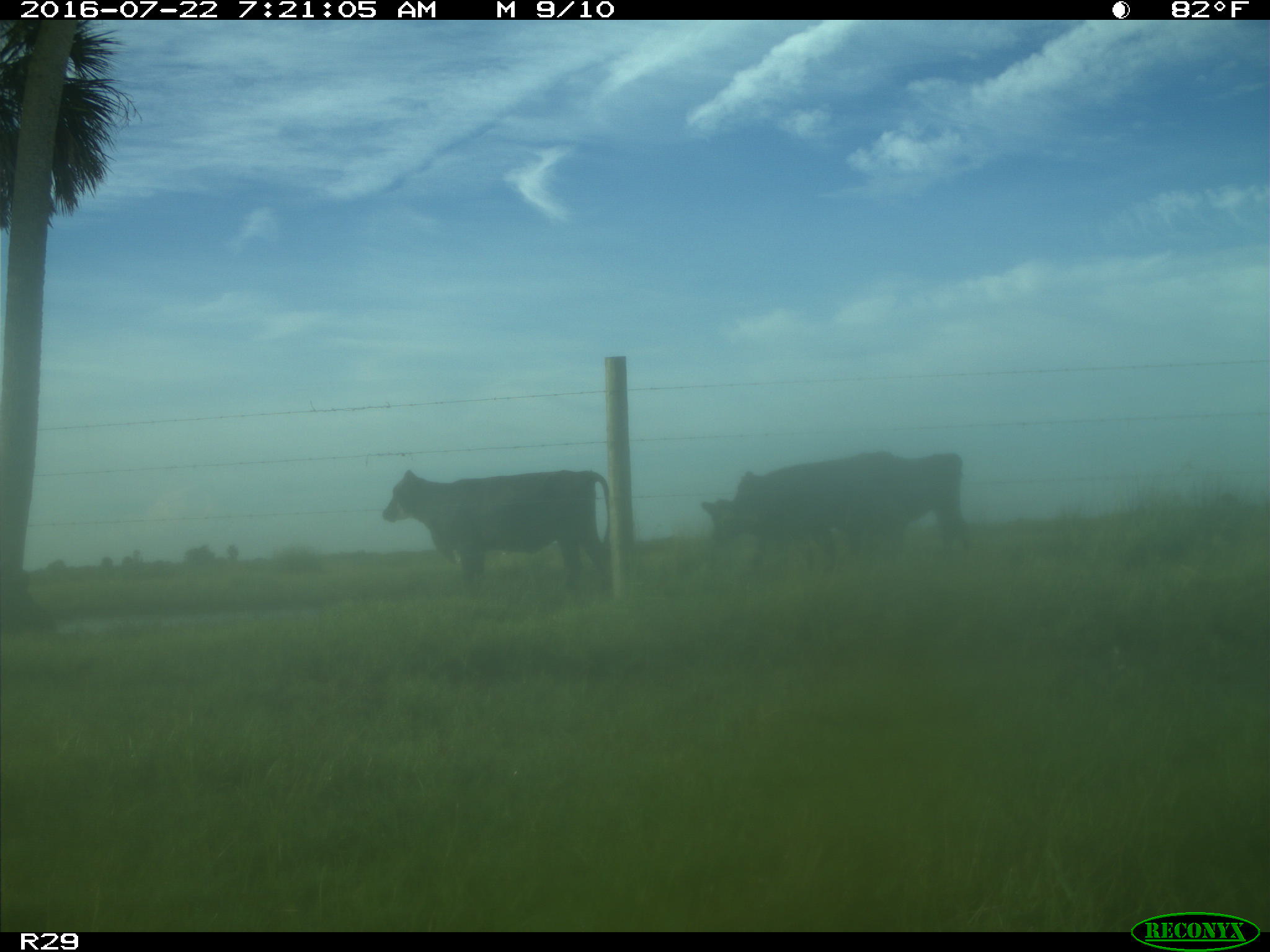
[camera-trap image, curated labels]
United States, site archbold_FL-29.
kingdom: Animalia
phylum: Chordata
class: Mammalia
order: Artiodactyla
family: Bovidae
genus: Bos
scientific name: Bos taurus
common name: domestic cow